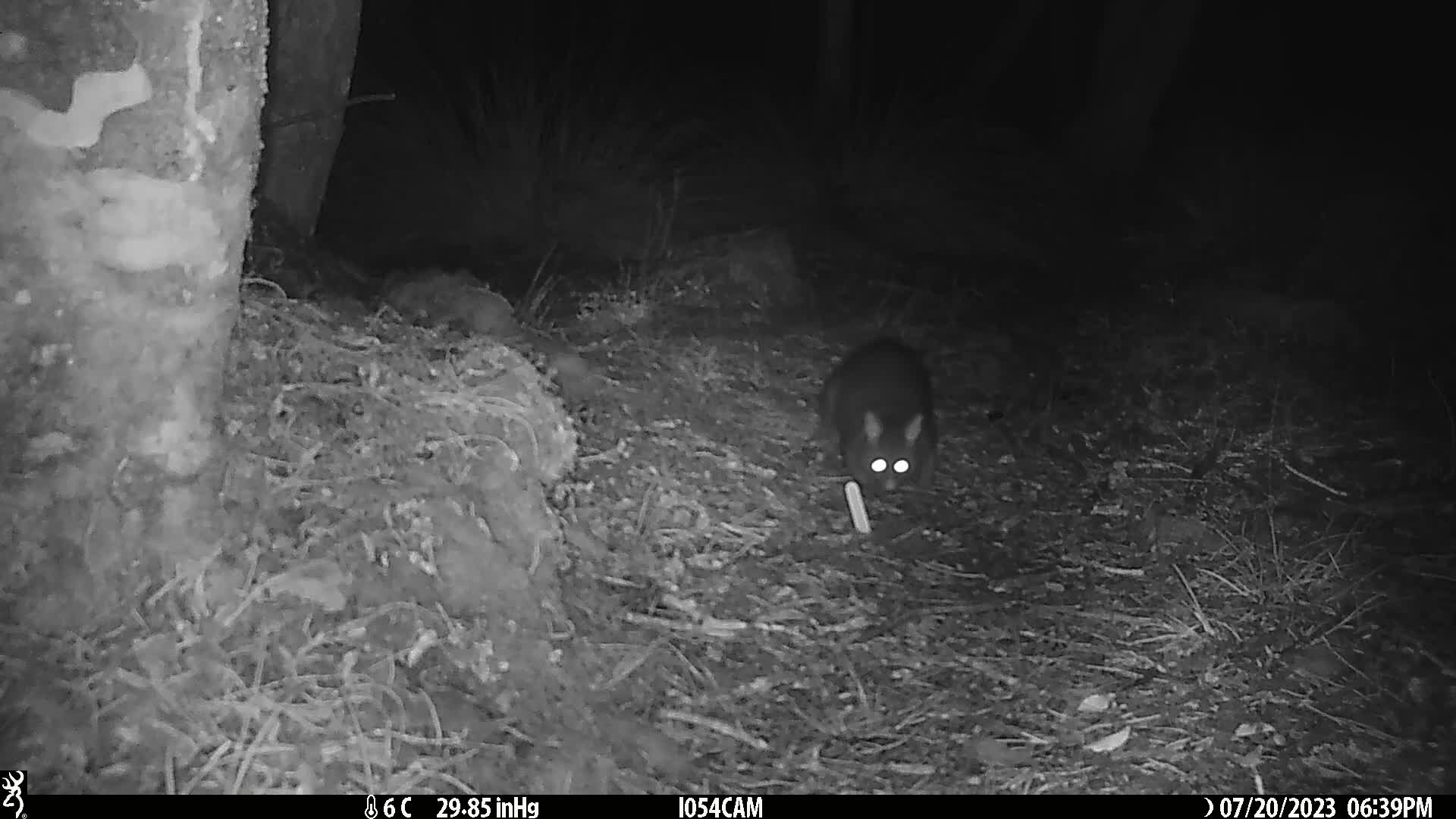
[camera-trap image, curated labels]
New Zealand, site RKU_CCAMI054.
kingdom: Animalia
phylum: Chordata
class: Mammalia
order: Diprotodontia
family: Phalangeridae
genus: Trichosurus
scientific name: Trichosurus vulpecula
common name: common brushtail possum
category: possum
Possum (common brushtail possum) (Trichosurus vulpecula).